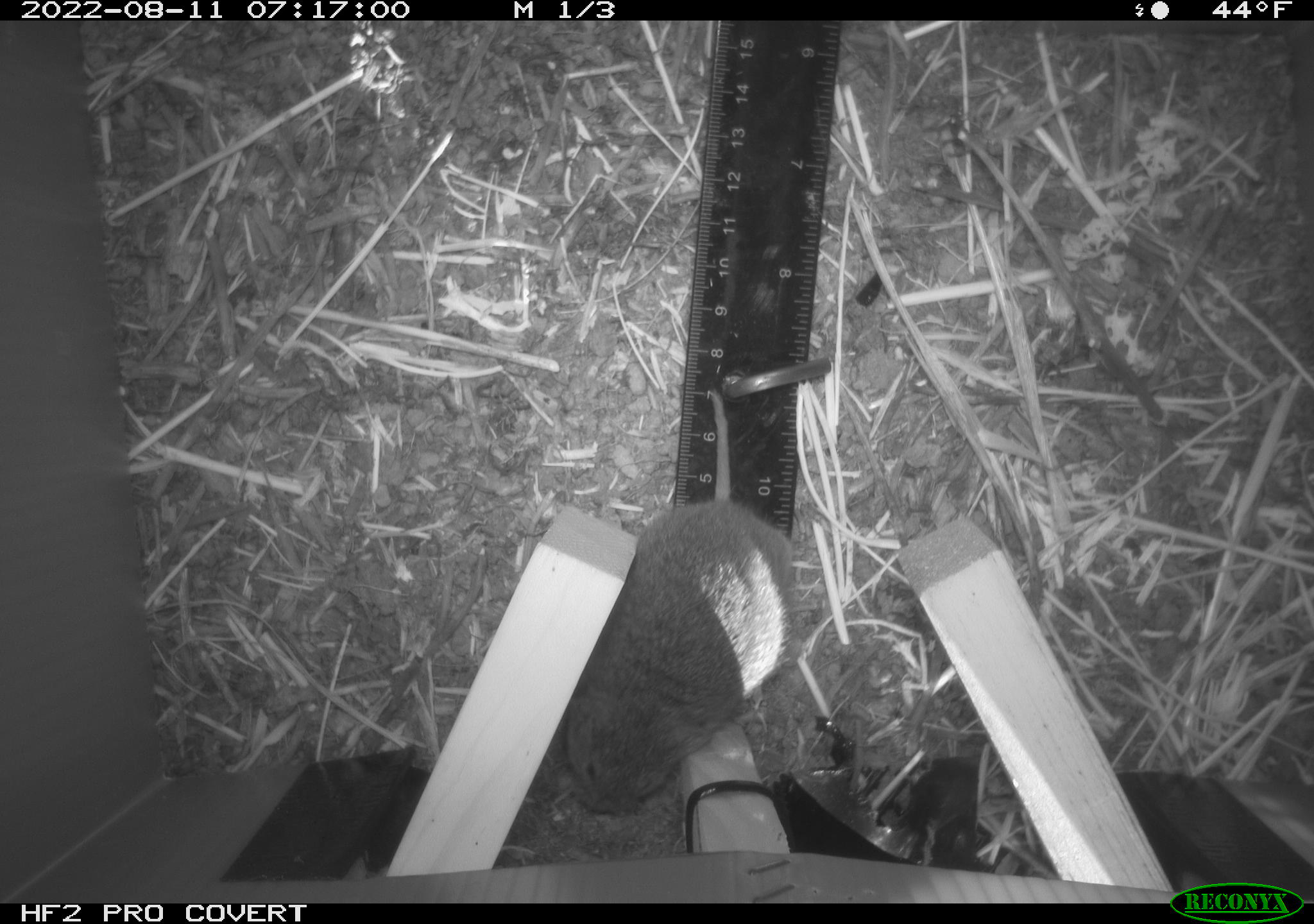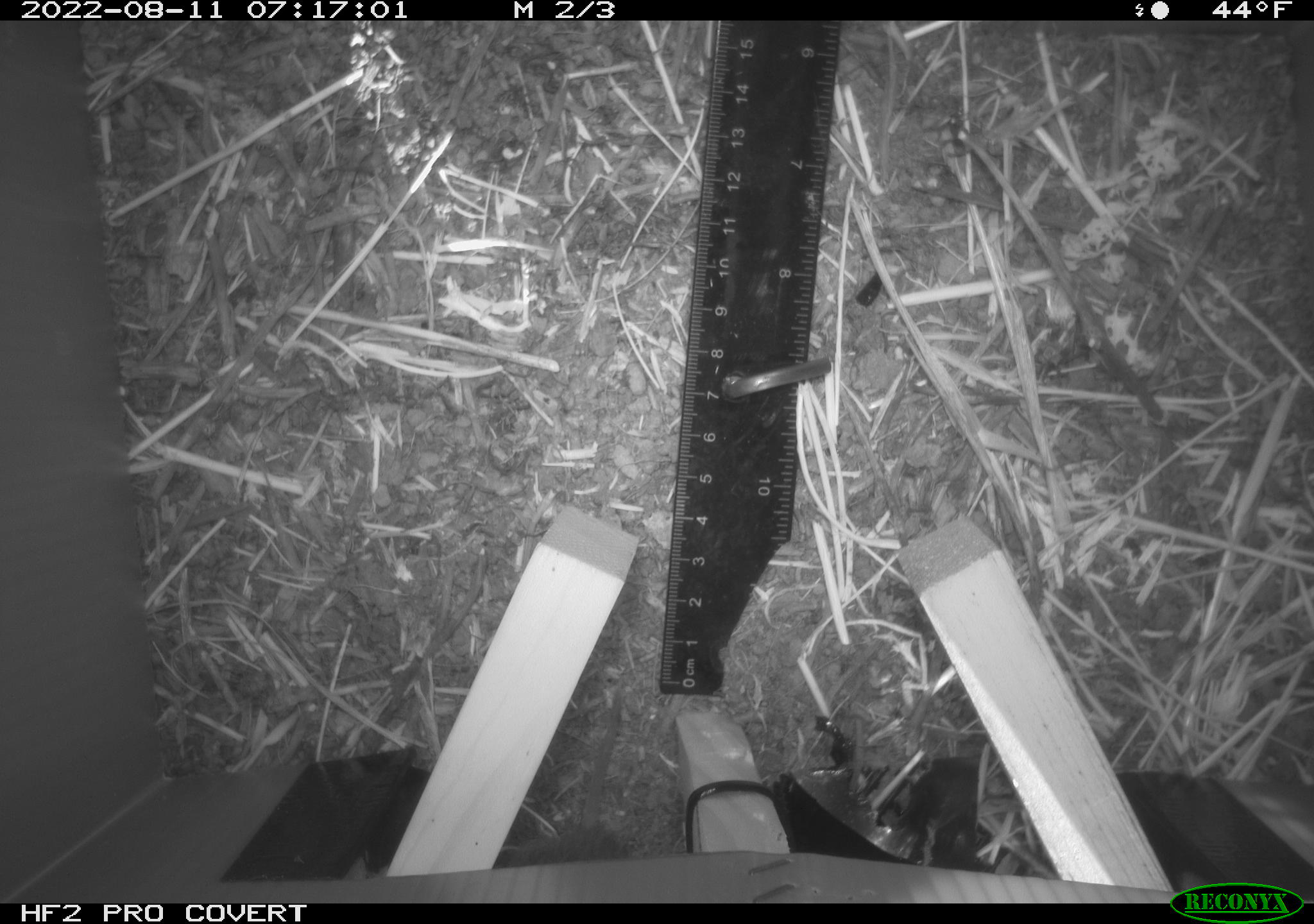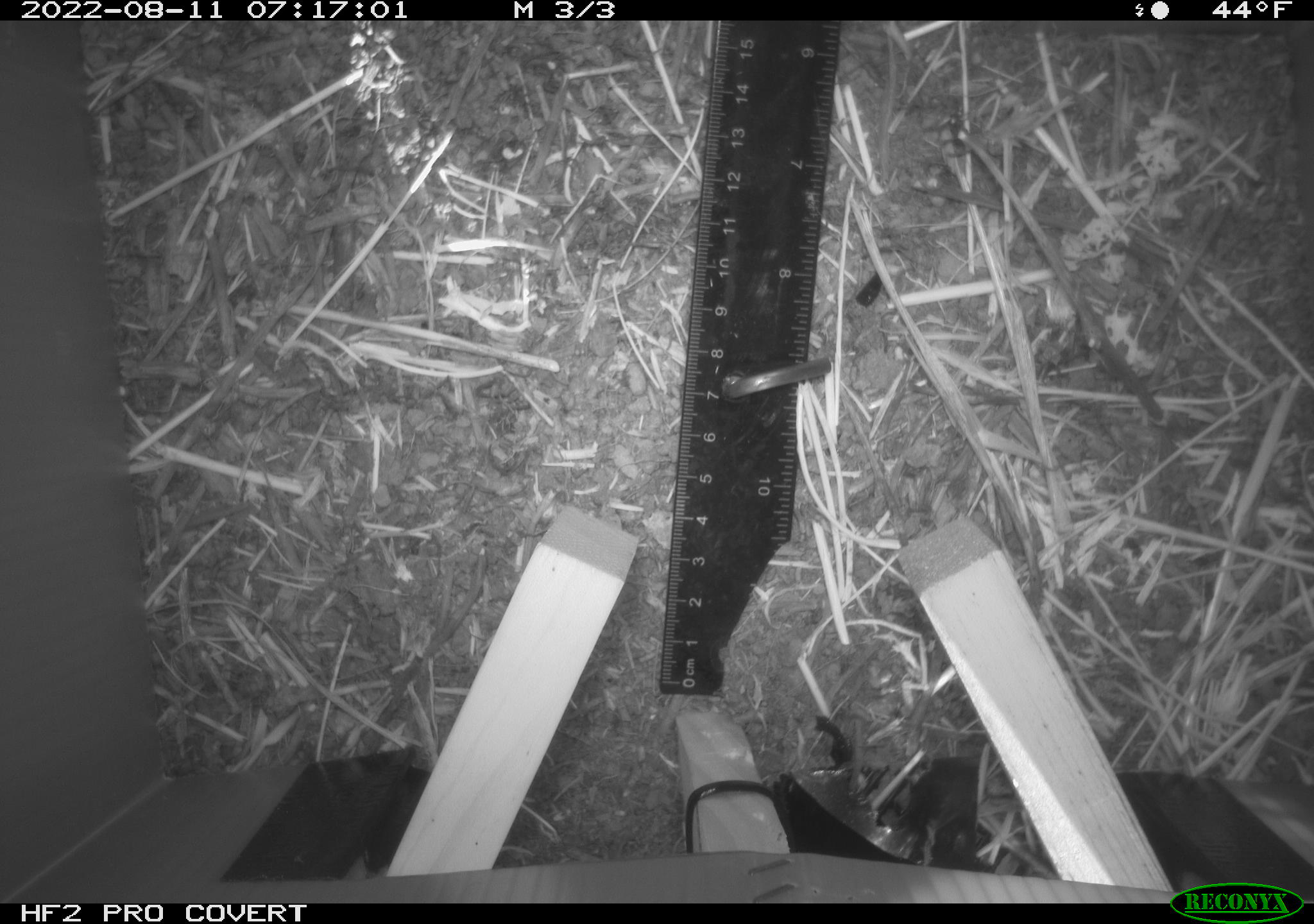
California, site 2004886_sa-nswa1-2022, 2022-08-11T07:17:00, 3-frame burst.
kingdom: Animalia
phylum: Chordata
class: Mammalia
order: Rodentia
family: Cricetidae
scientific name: Cricetidae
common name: hamsters, voles, lemmings, and allies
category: cricetidae family